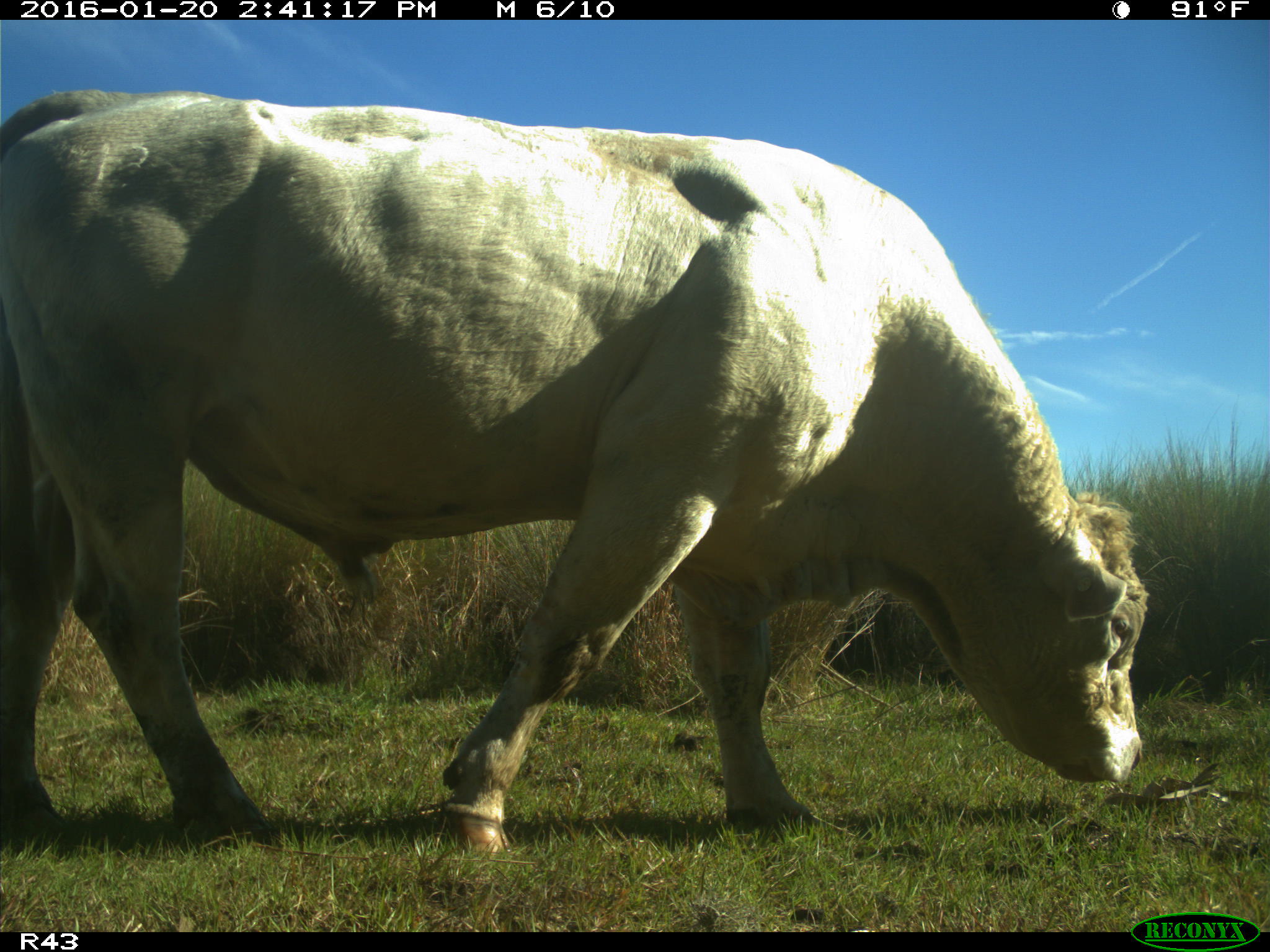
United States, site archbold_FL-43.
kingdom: Animalia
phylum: Chordata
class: Mammalia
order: Artiodactyla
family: Bovidae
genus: Bos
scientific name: Bos taurus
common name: domestic cow